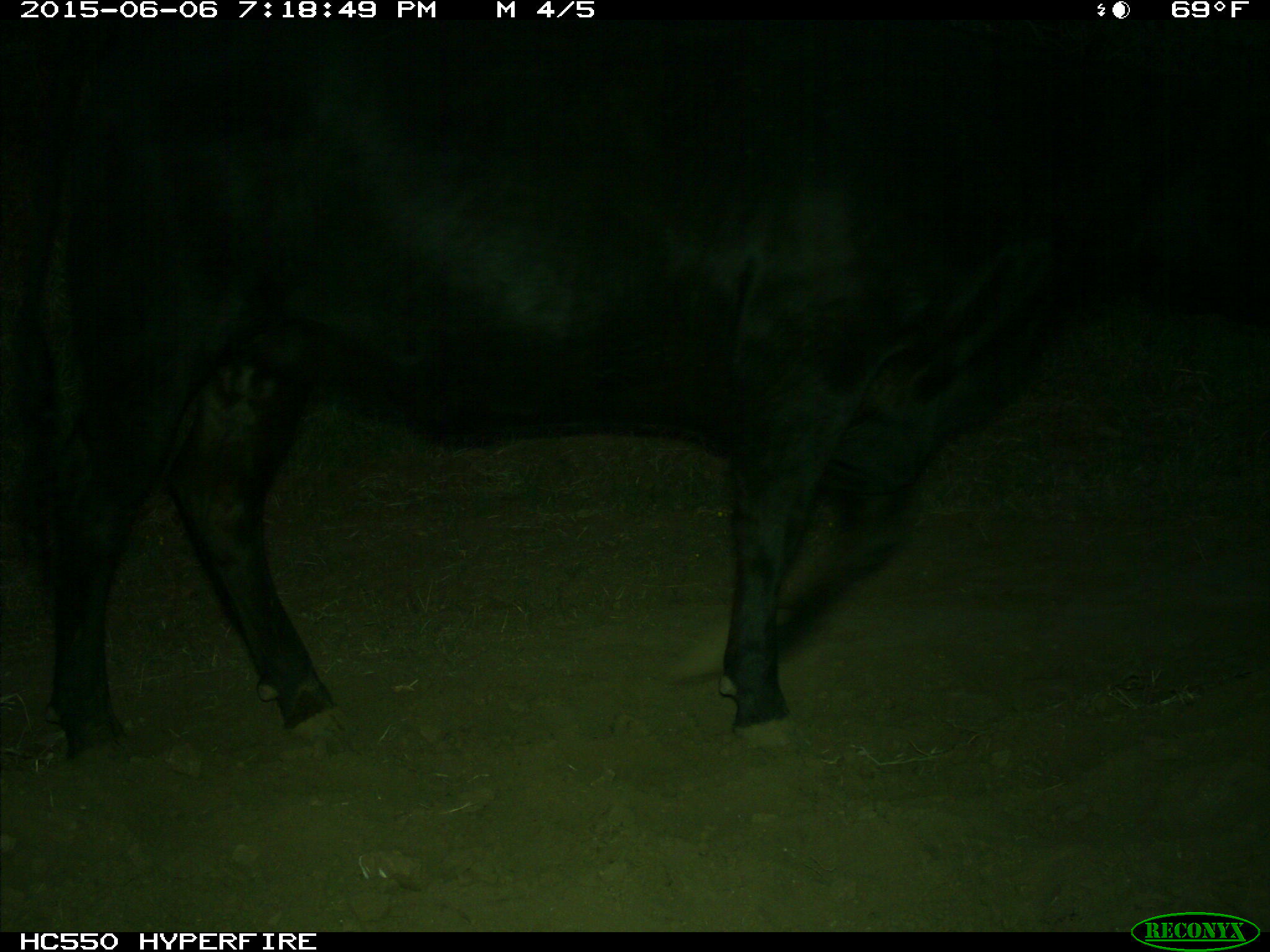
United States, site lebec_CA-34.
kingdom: Animalia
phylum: Chordata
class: Mammalia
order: Artiodactyla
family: Bovidae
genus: Bos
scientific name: Bos taurus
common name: domestic cow